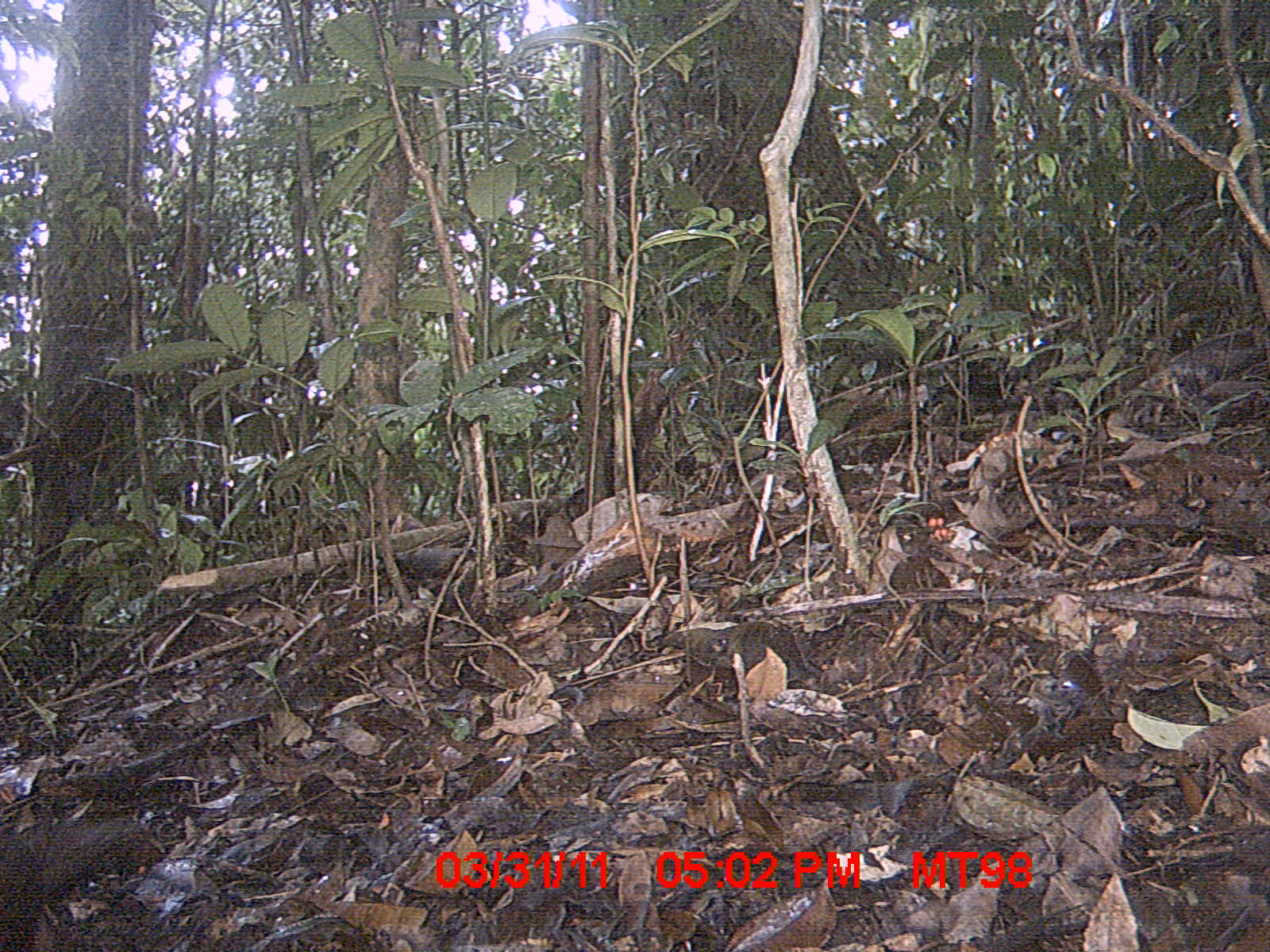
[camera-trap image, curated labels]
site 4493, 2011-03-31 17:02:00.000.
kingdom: Animalia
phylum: Chordata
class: Aves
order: Columbiformes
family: Columbidae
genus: Streptopelia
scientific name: Streptopelia picturata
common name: malagasy turtle dove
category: nesoenas picturata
Nesoenas picturata (malagasy turtle dove) (Streptopelia picturata), count 1.